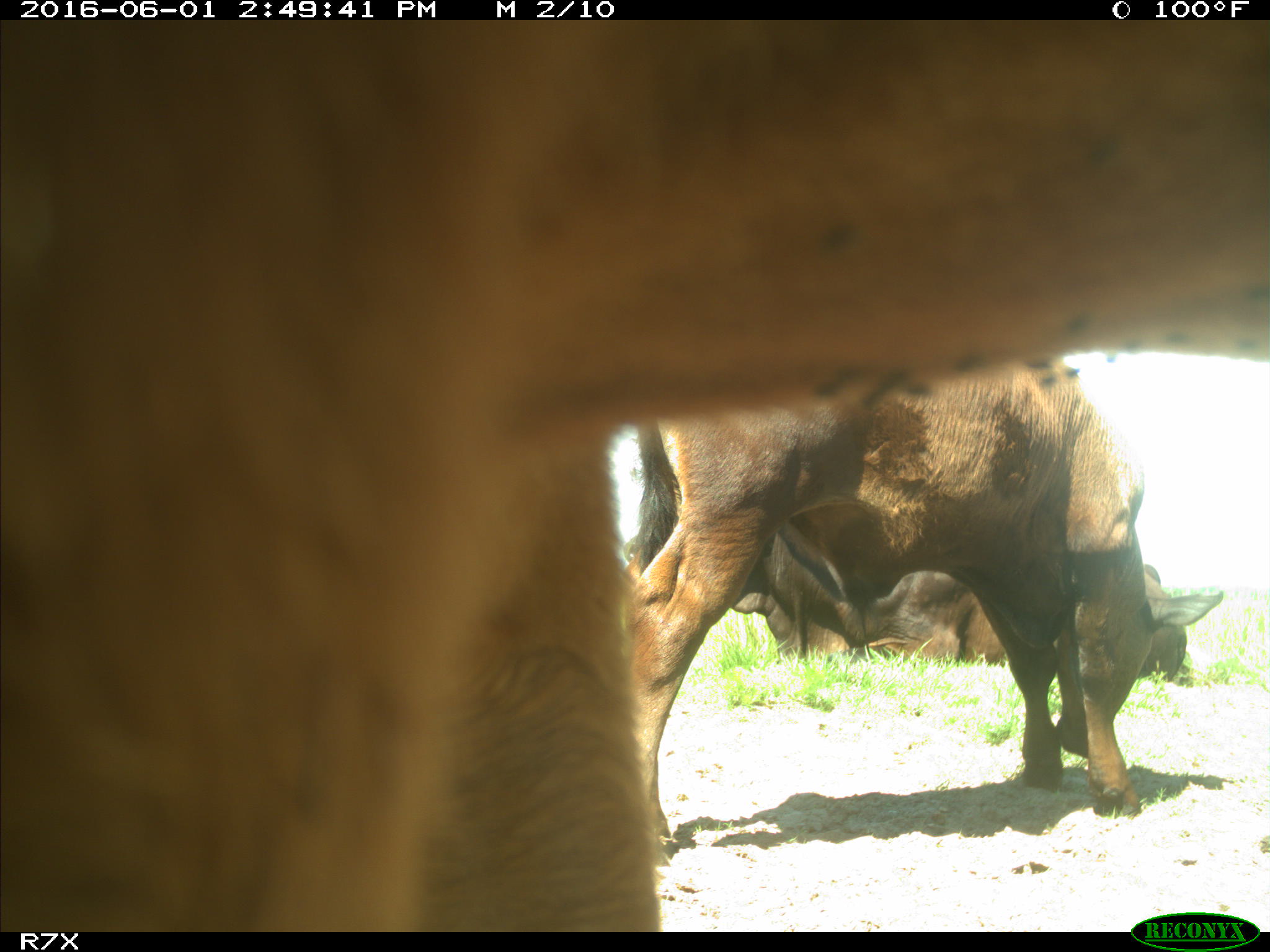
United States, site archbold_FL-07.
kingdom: Animalia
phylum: Chordata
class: Mammalia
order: Artiodactyla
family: Bovidae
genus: Bos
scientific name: Bos taurus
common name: domestic cow